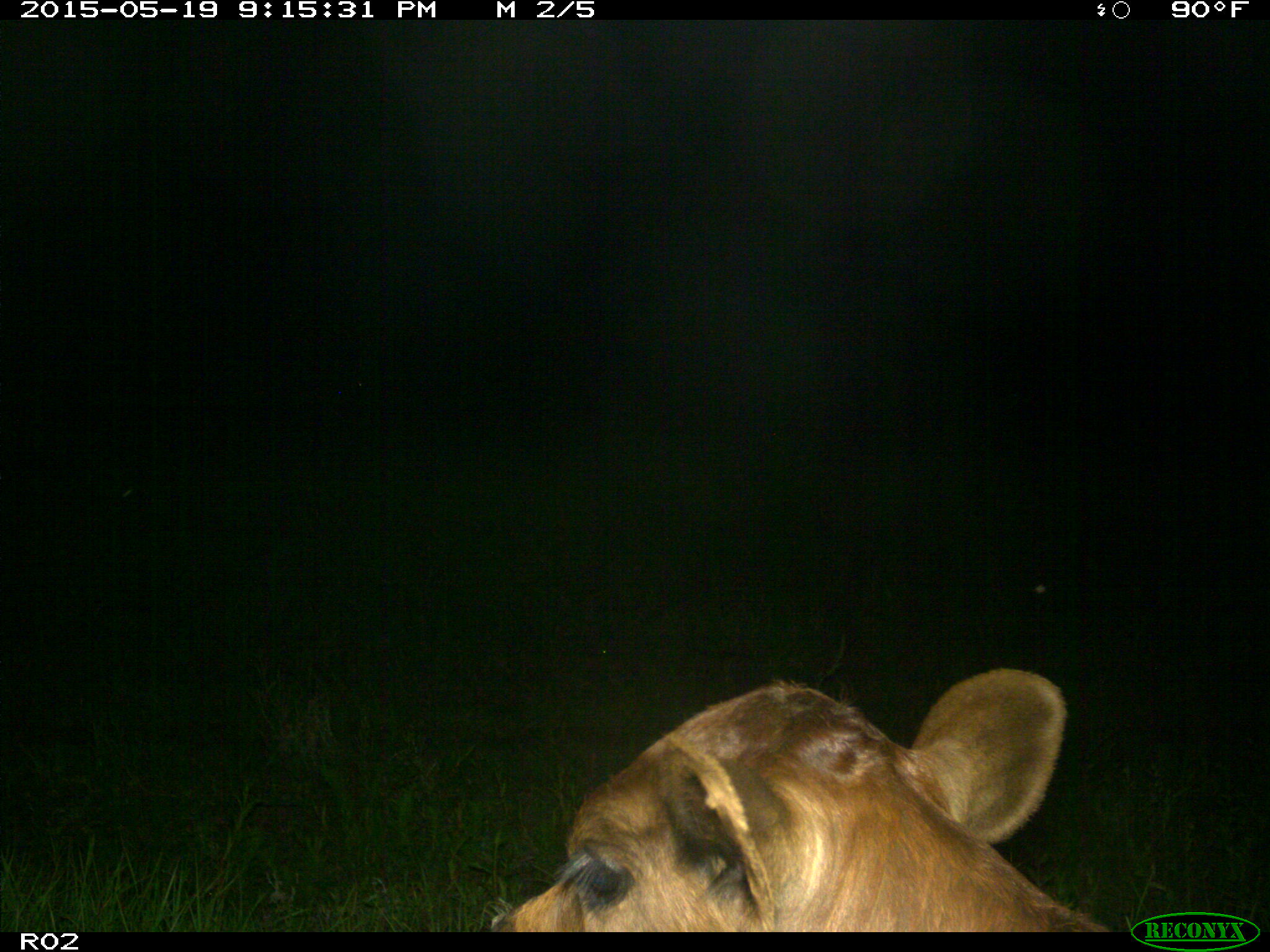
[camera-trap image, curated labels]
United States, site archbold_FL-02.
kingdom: Animalia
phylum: Chordata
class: Mammalia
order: Artiodactyla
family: Bovidae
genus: Bos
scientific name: Bos taurus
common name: domestic cow